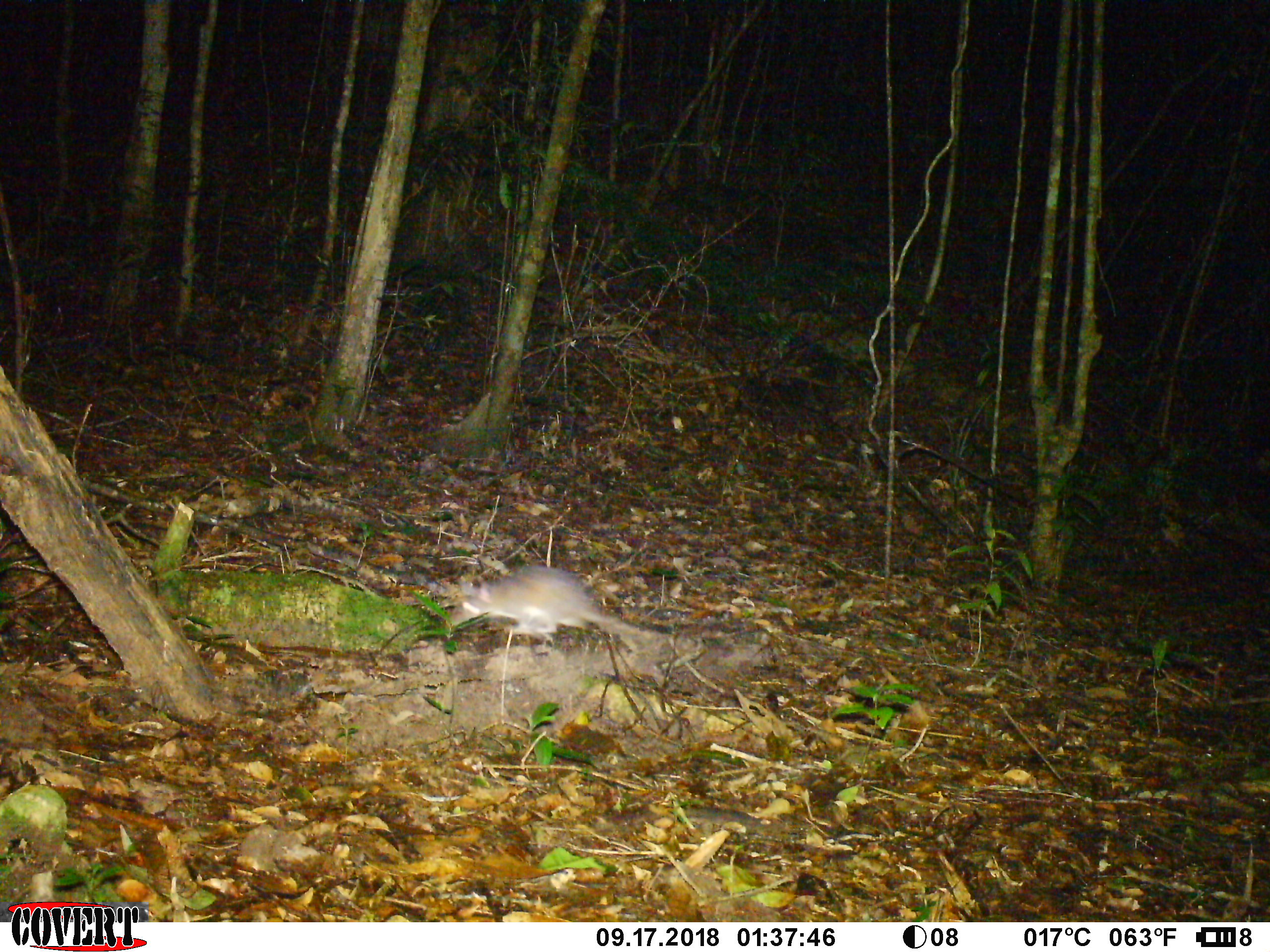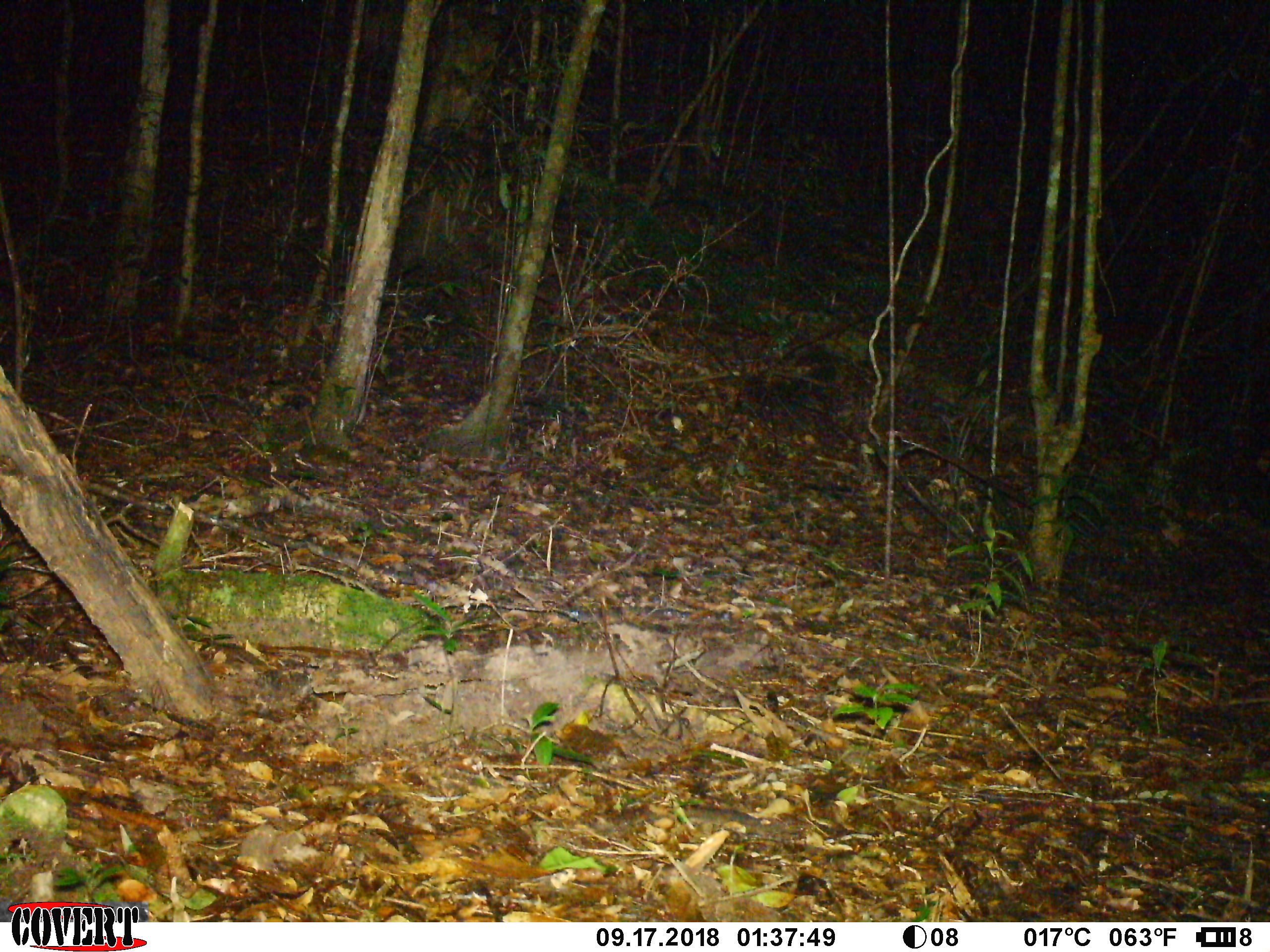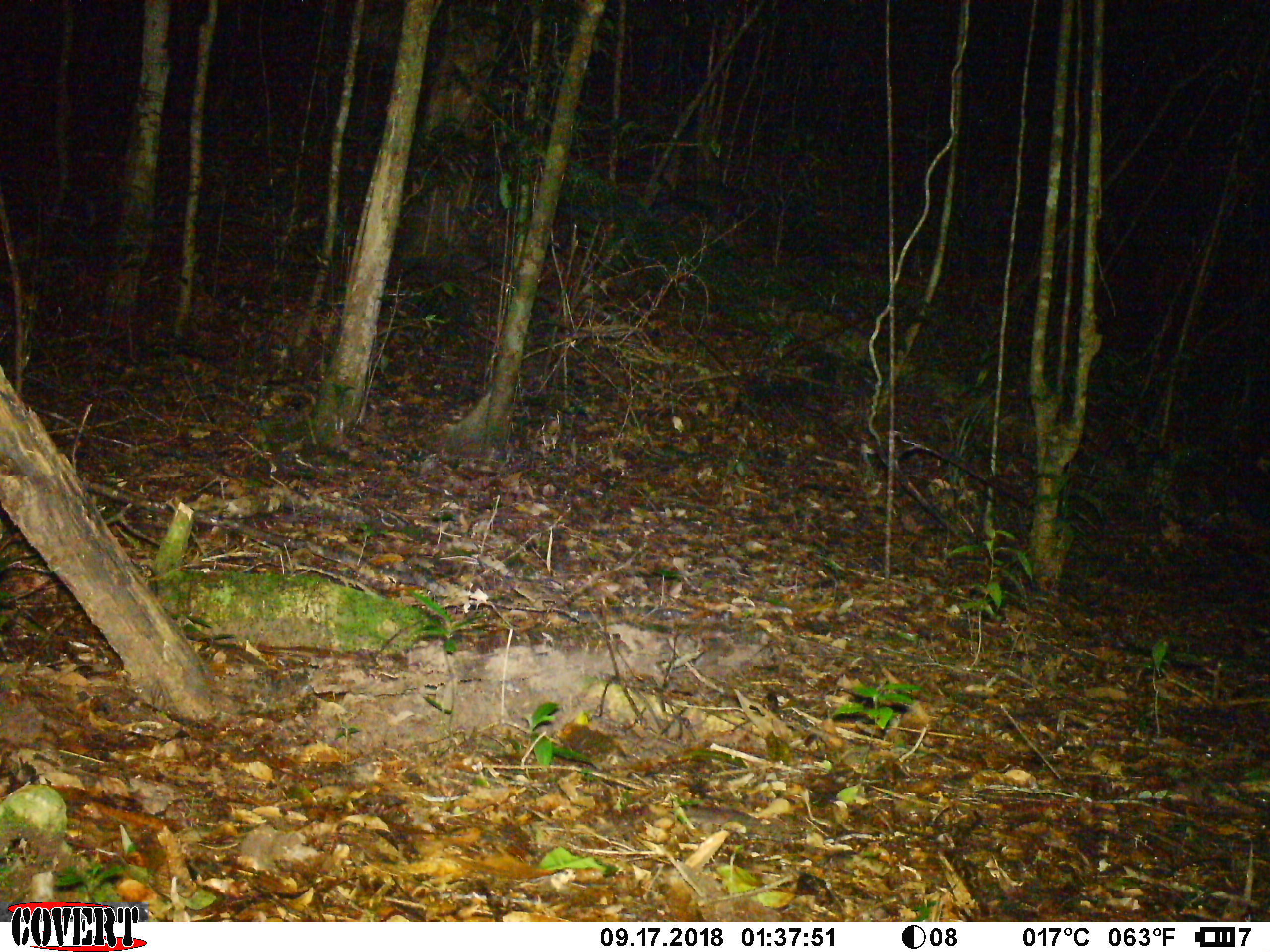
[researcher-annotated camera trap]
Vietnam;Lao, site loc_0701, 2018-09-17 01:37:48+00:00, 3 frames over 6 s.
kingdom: Animalia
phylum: Chordata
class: Mammalia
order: Rodentia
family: Muridae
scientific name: Muridae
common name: old-world mice and rats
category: unidentified murid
Unidentified murid (old-world mice and rats) (Muridae). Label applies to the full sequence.